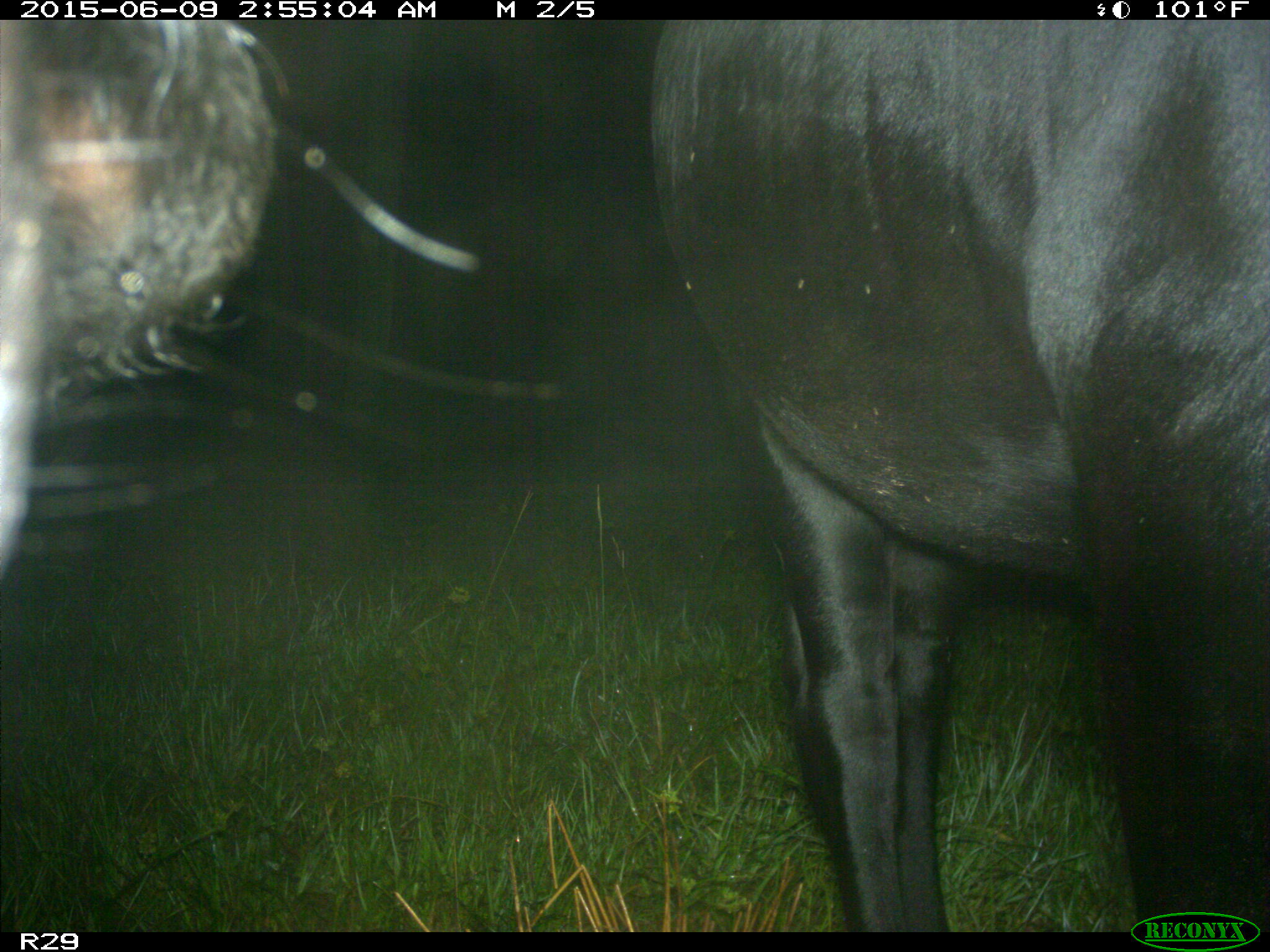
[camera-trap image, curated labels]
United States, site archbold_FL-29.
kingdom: Animalia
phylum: Chordata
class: Mammalia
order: Artiodactyla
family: Bovidae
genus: Bos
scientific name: Bos taurus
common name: domestic cow